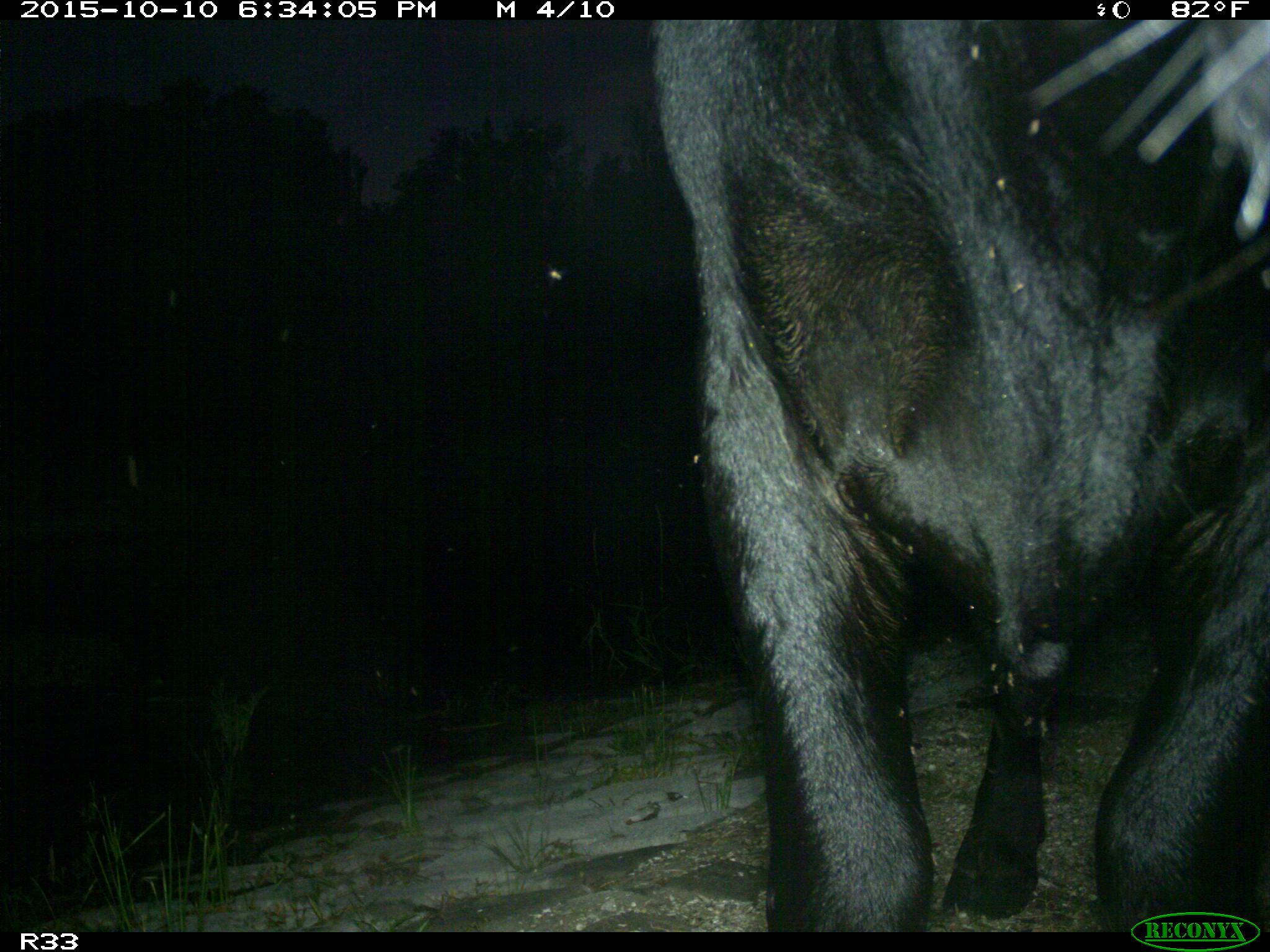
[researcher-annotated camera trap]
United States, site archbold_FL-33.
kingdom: Animalia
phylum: Chordata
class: Mammalia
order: Artiodactyla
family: Bovidae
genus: Bos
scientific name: Bos taurus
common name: domestic cow